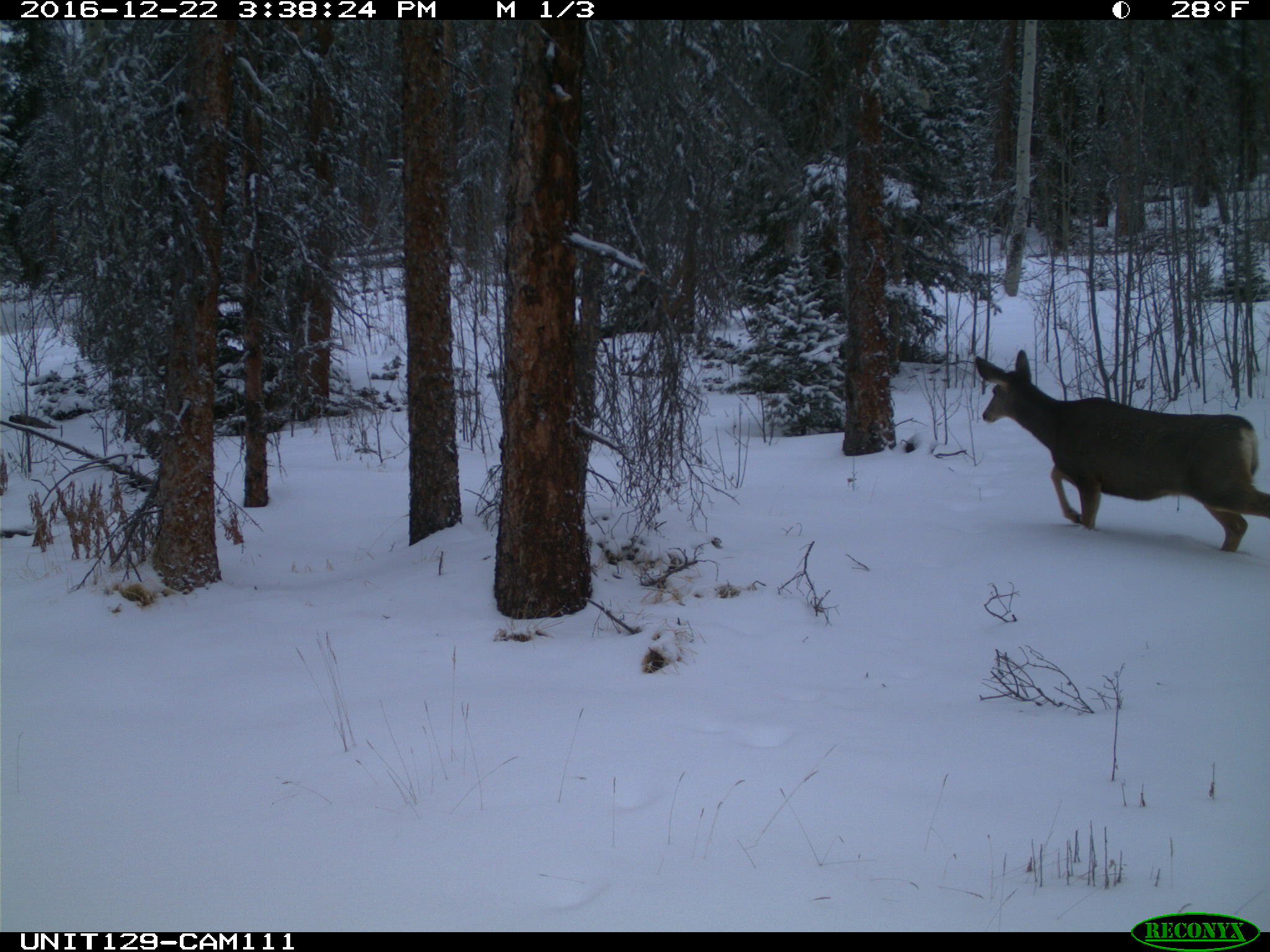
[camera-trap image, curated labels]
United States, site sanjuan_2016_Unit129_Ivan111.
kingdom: Animalia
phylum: Chordata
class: Mammalia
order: Artiodactyla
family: Cervidae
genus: Odocoileus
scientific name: Odocoileus hemionus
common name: mule deer